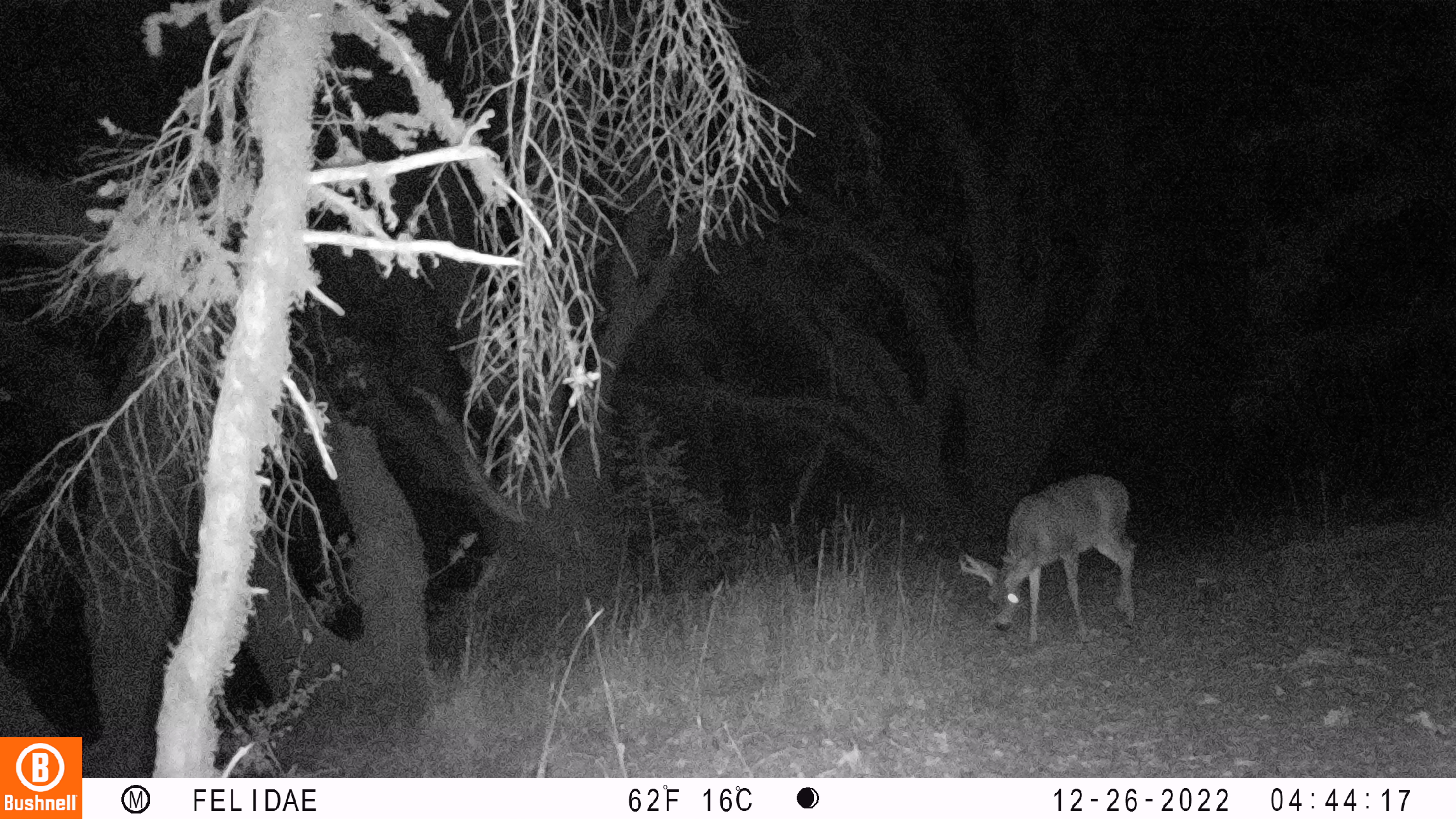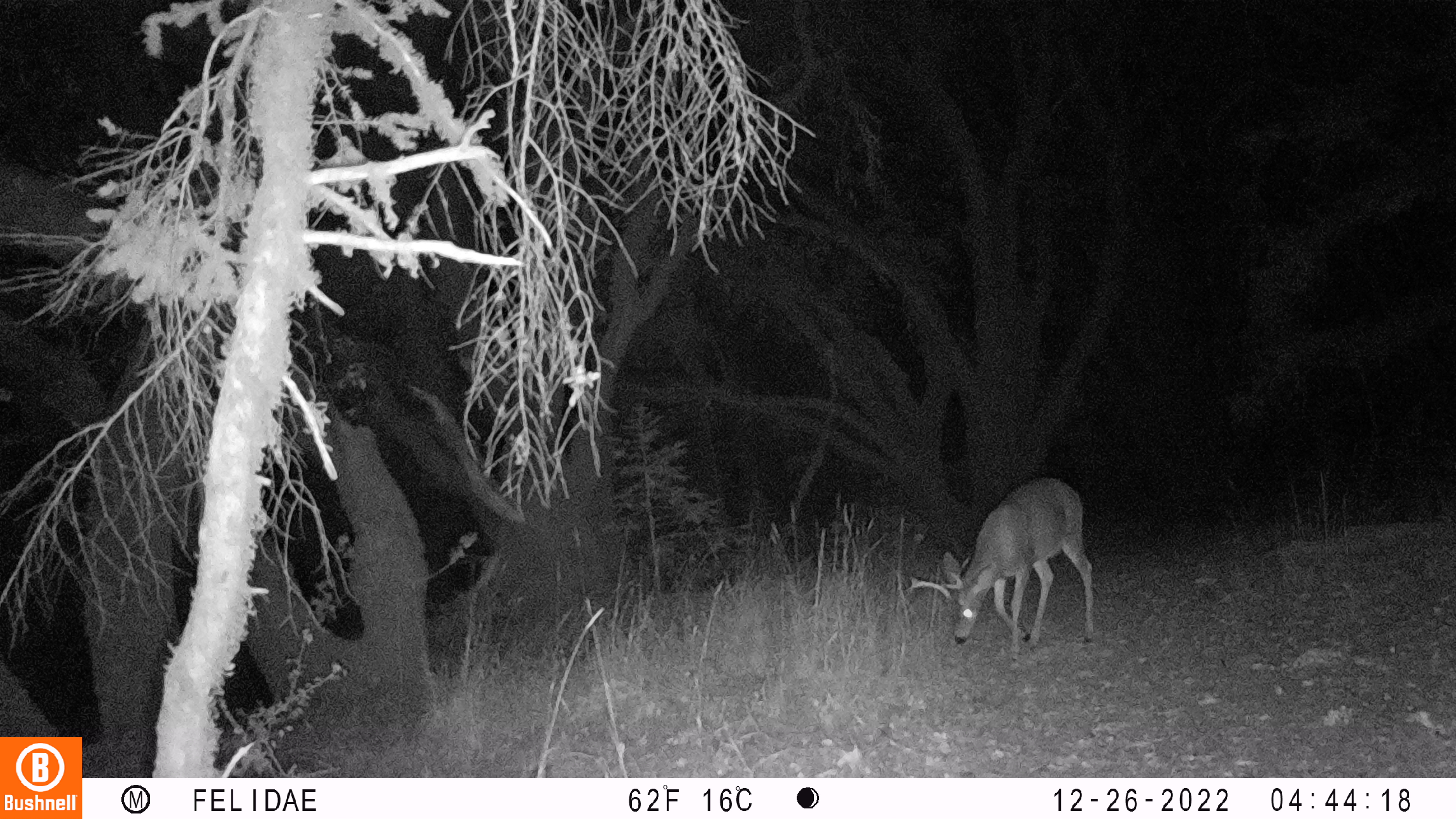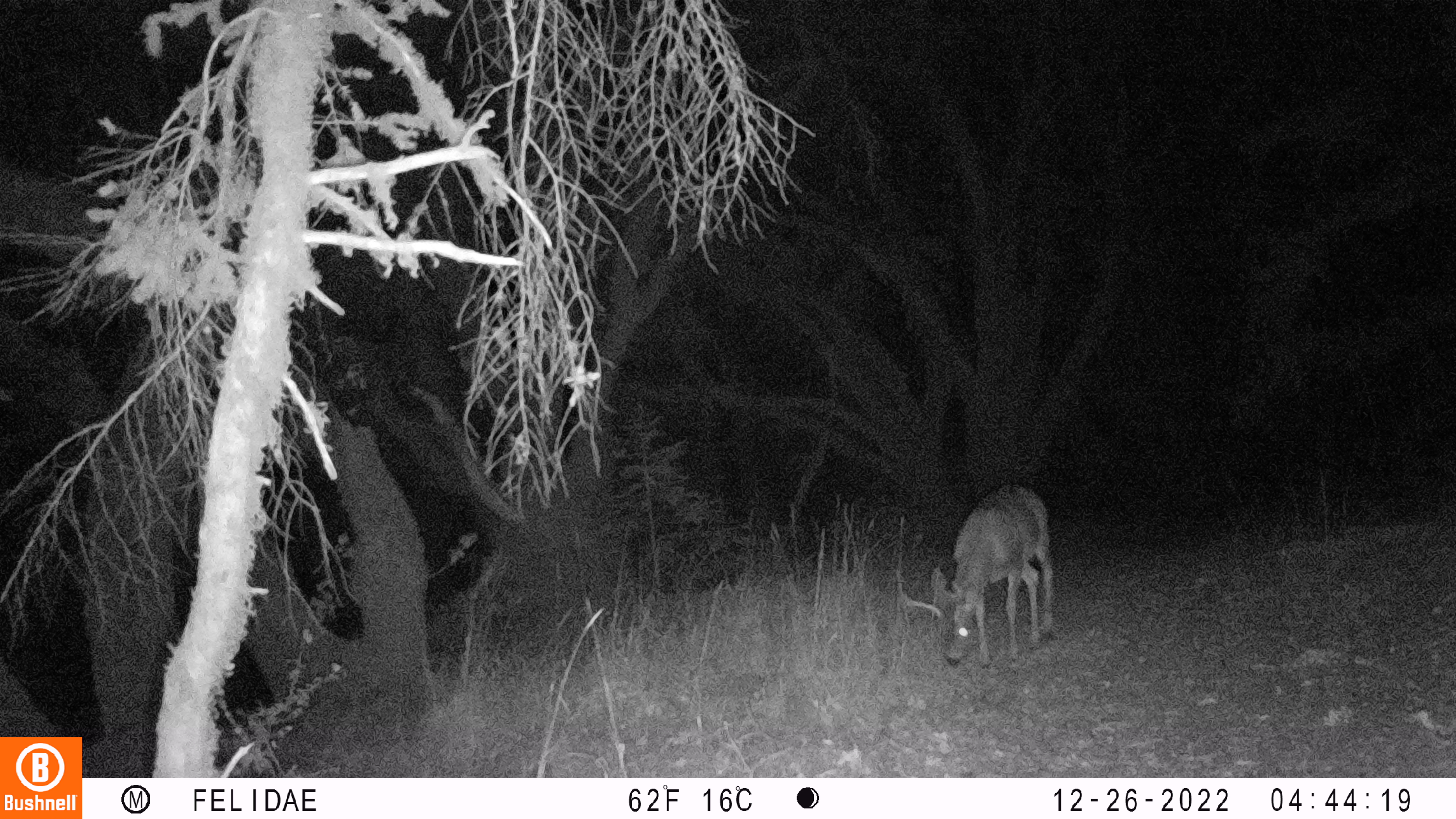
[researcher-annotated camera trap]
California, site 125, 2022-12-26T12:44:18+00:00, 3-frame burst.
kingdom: Animalia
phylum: Chordata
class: Mammalia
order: Artiodactyla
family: Cervidae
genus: Odocoileus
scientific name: Odocoileus hemionus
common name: mule deer